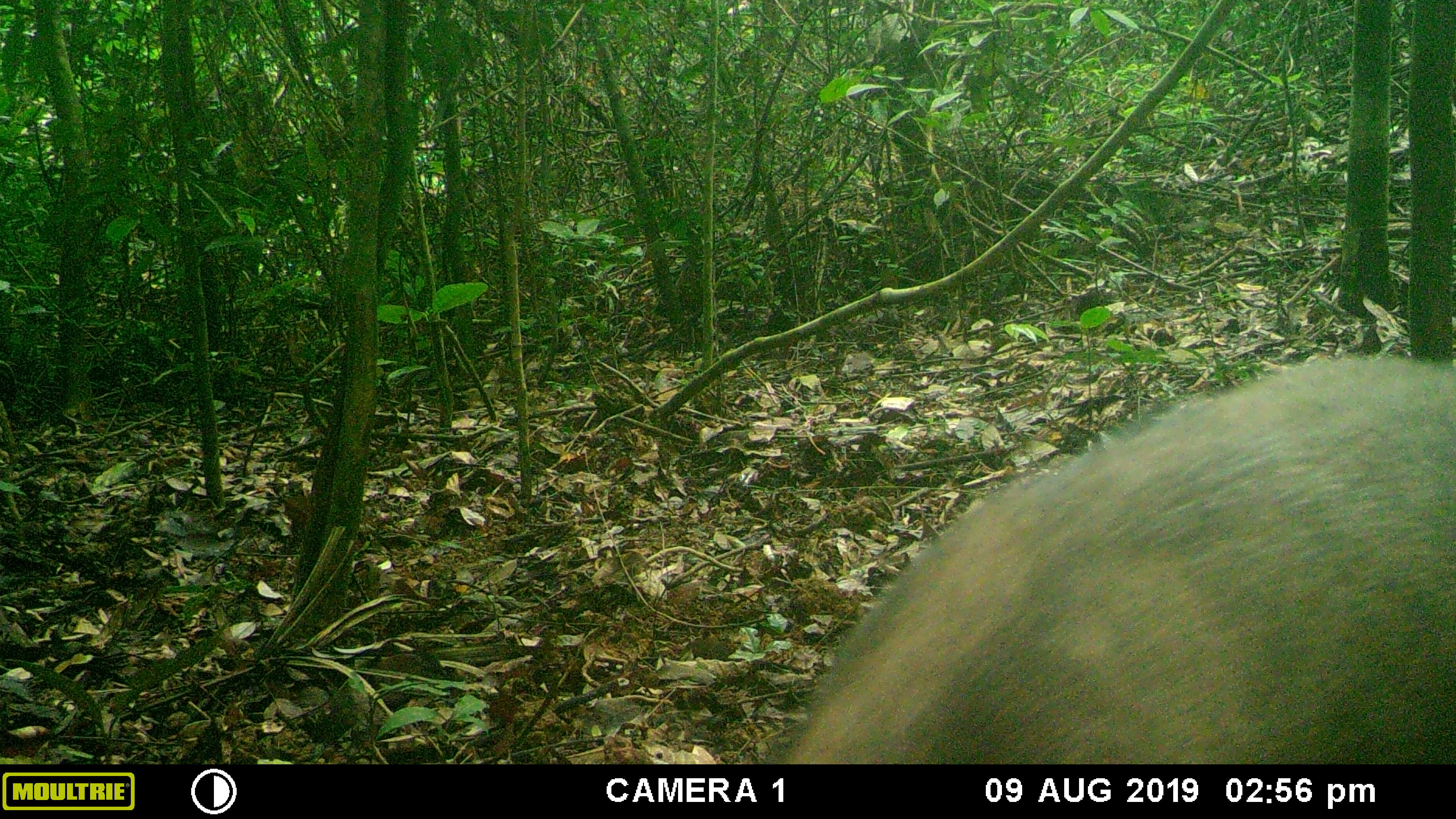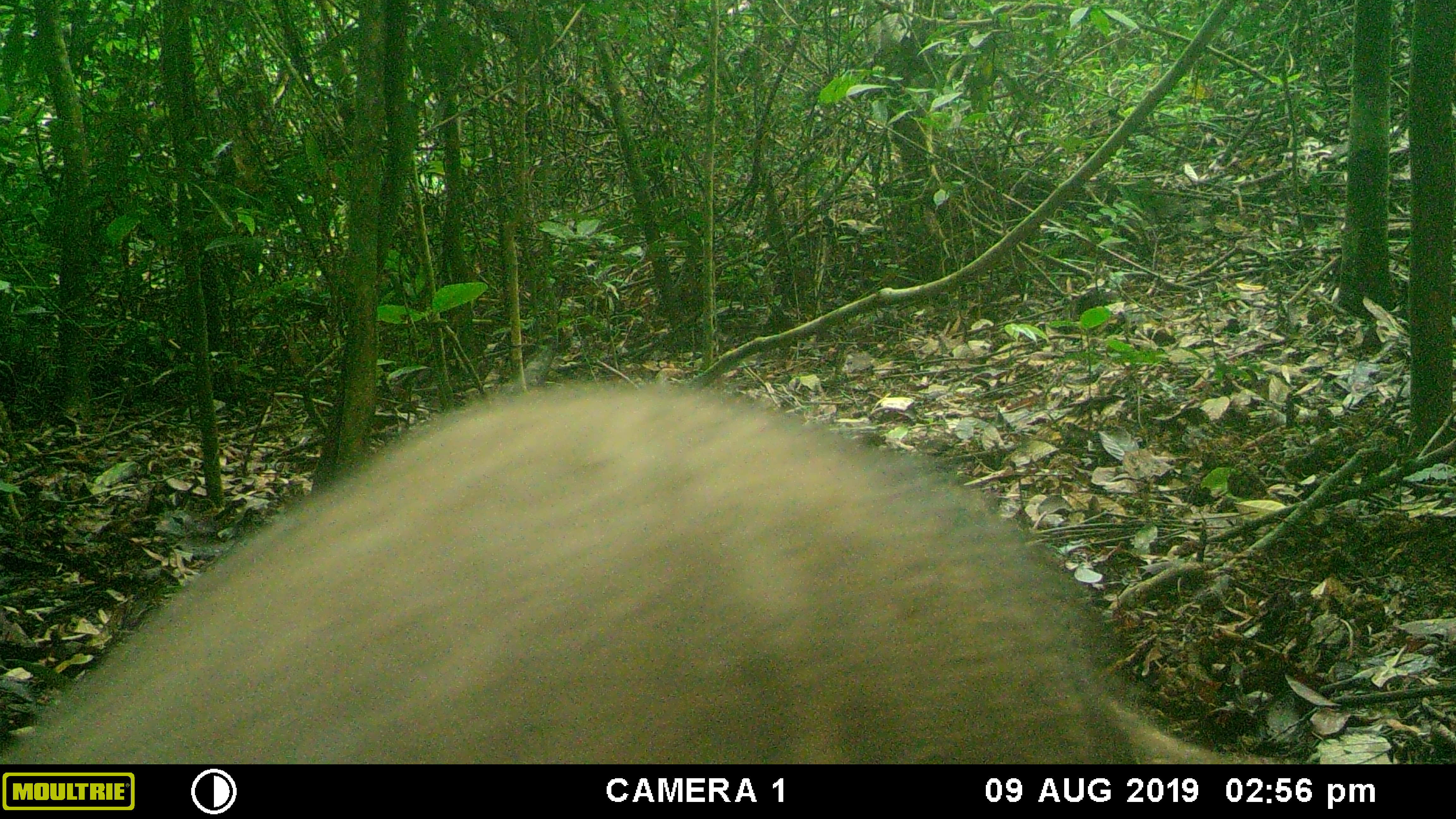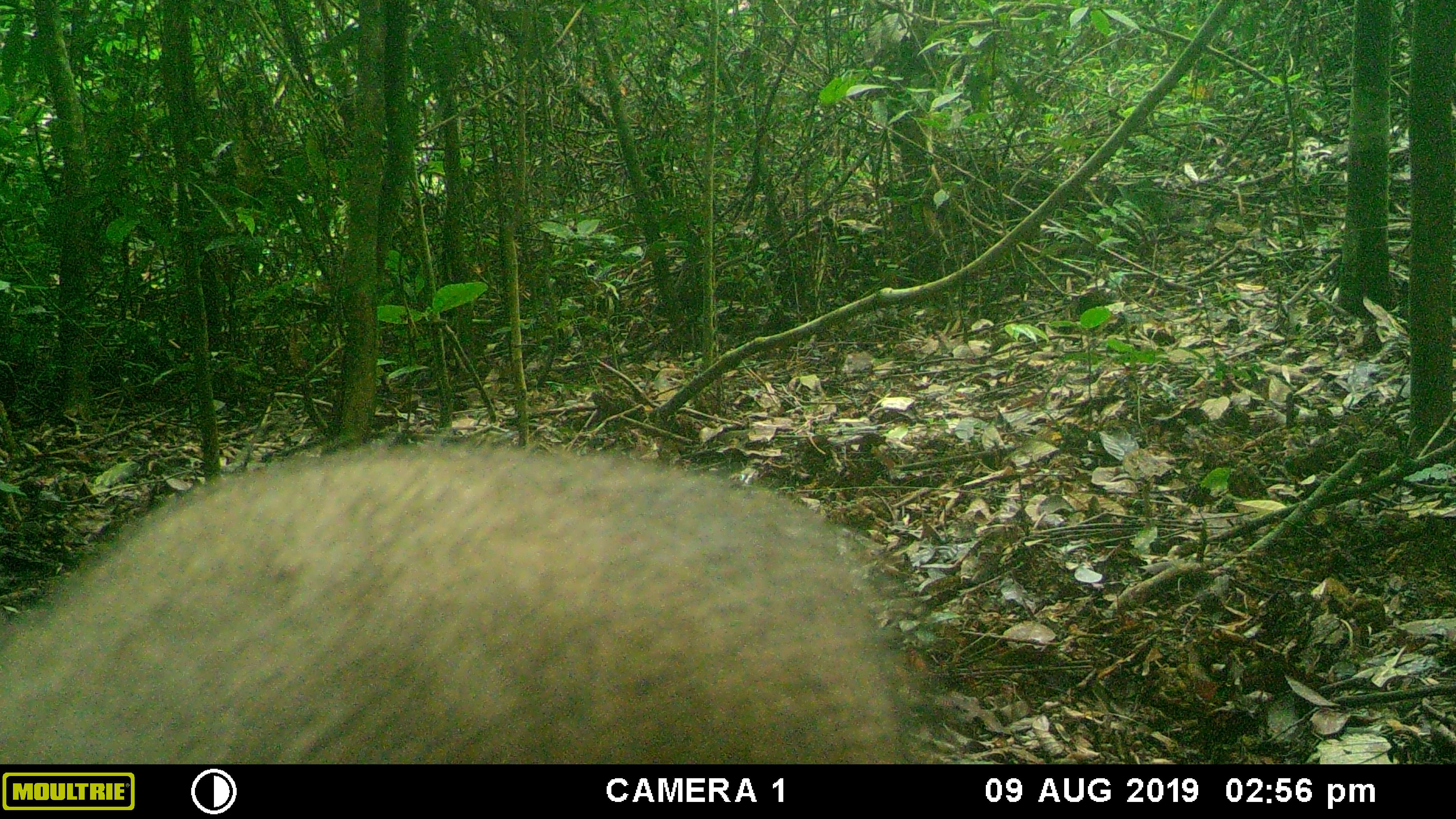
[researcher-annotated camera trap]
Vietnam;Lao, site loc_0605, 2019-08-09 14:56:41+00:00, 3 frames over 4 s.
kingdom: Animalia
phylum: Chordata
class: Mammalia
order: Artiodactyla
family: Suidae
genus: Sus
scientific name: Sus scrofa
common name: eurasian wild pig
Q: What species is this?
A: Eurasian wild pig (Sus scrofa).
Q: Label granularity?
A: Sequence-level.